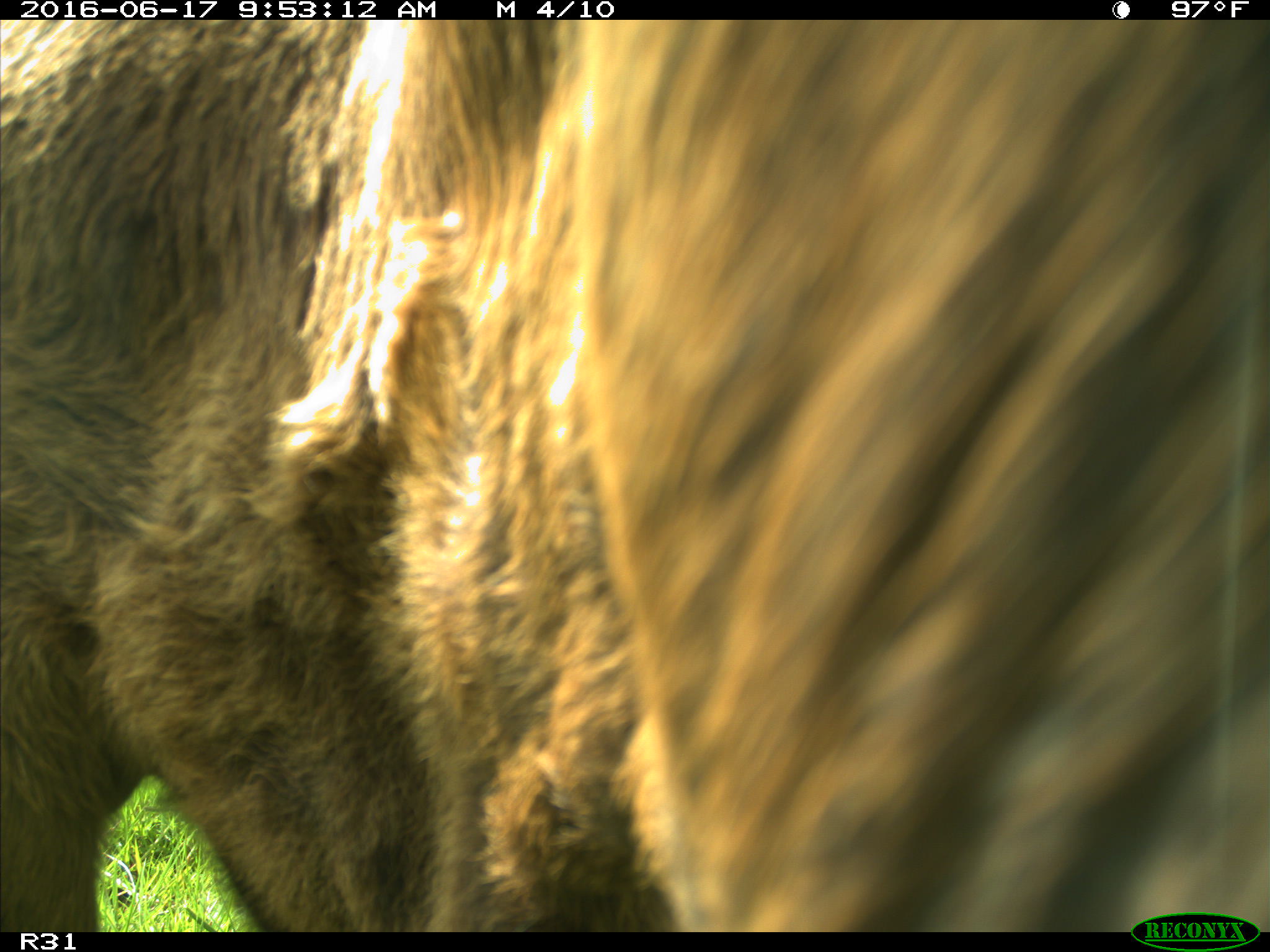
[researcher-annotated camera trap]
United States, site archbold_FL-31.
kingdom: Animalia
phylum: Chordata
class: Mammalia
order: Artiodactyla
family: Bovidae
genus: Bos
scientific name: Bos taurus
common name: domestic cow